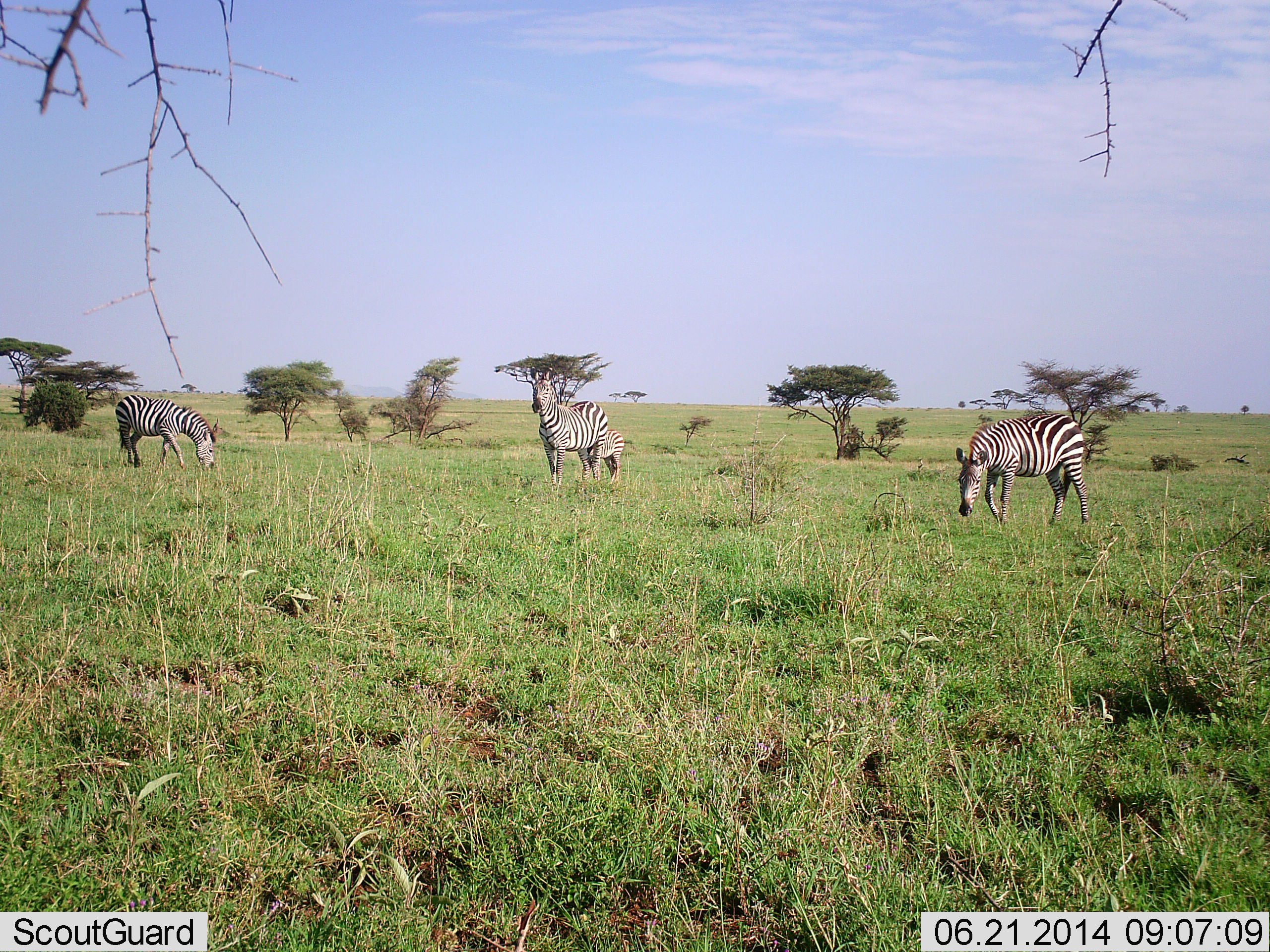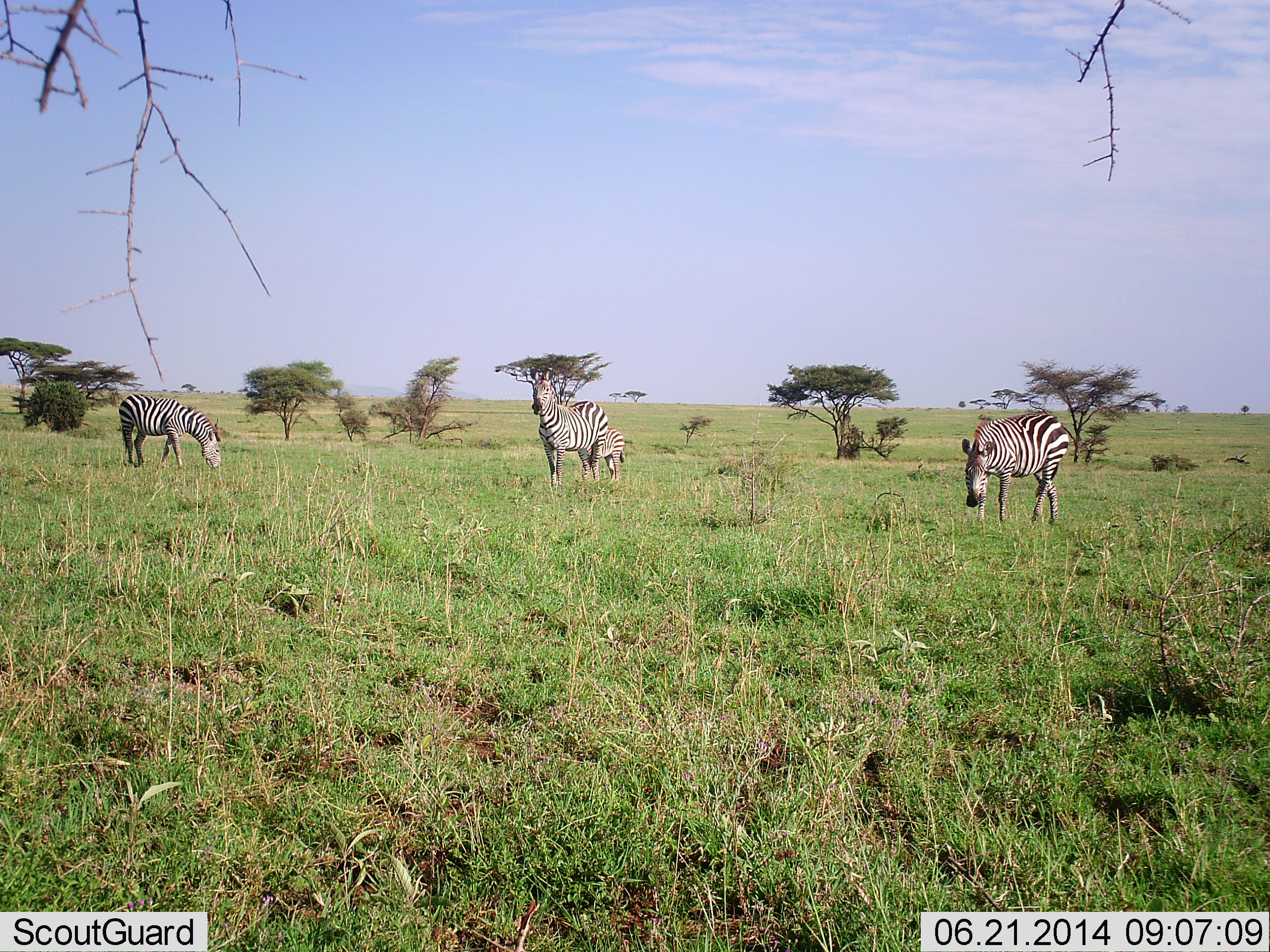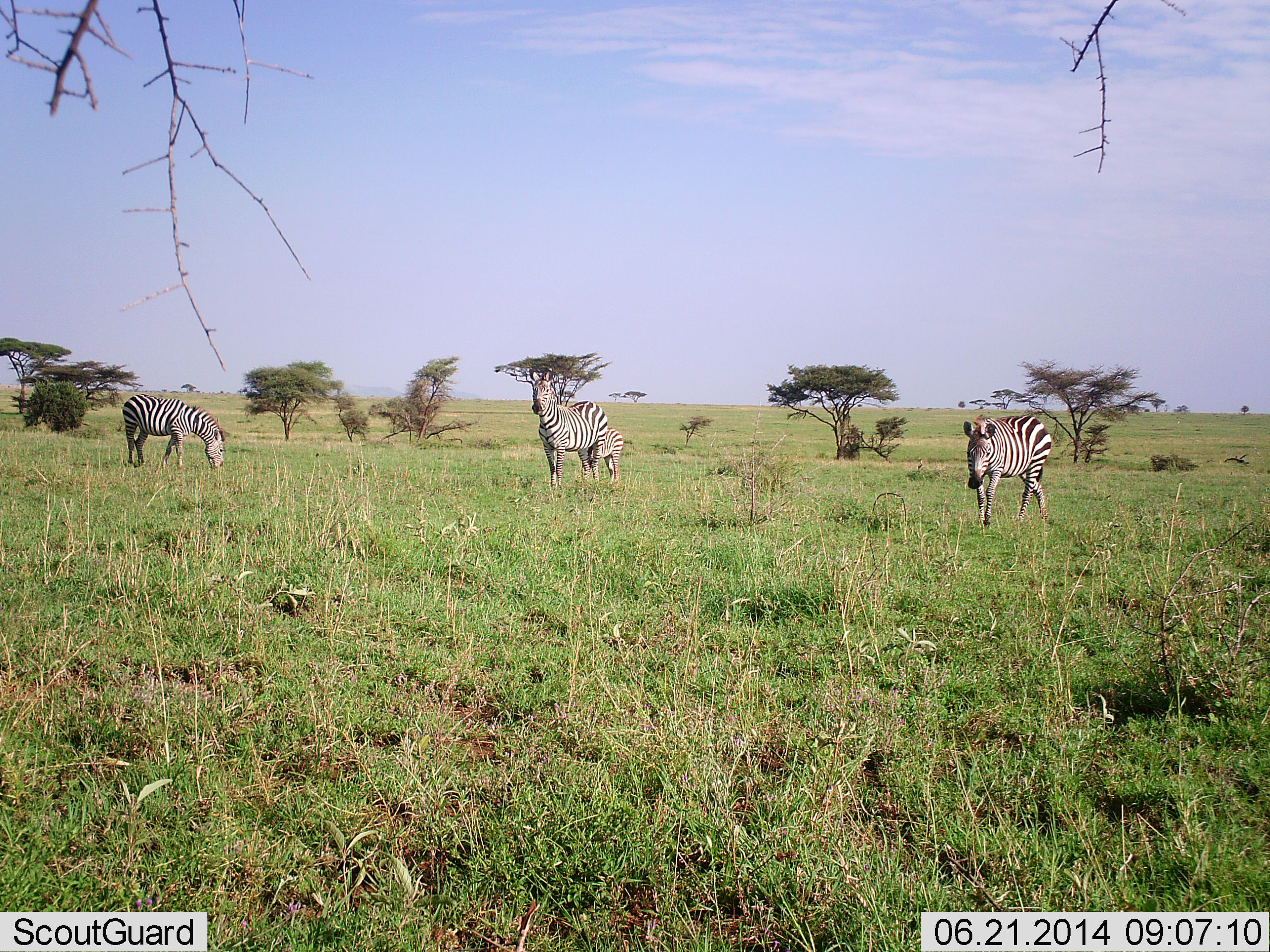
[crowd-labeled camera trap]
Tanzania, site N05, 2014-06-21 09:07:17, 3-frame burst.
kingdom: Animalia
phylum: Chordata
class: Mammalia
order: Perissodactyla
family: Equidae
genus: Equus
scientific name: Equus quagga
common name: plains zebra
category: zebra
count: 4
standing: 81%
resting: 0%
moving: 16%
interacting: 3%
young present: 34%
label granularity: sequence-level